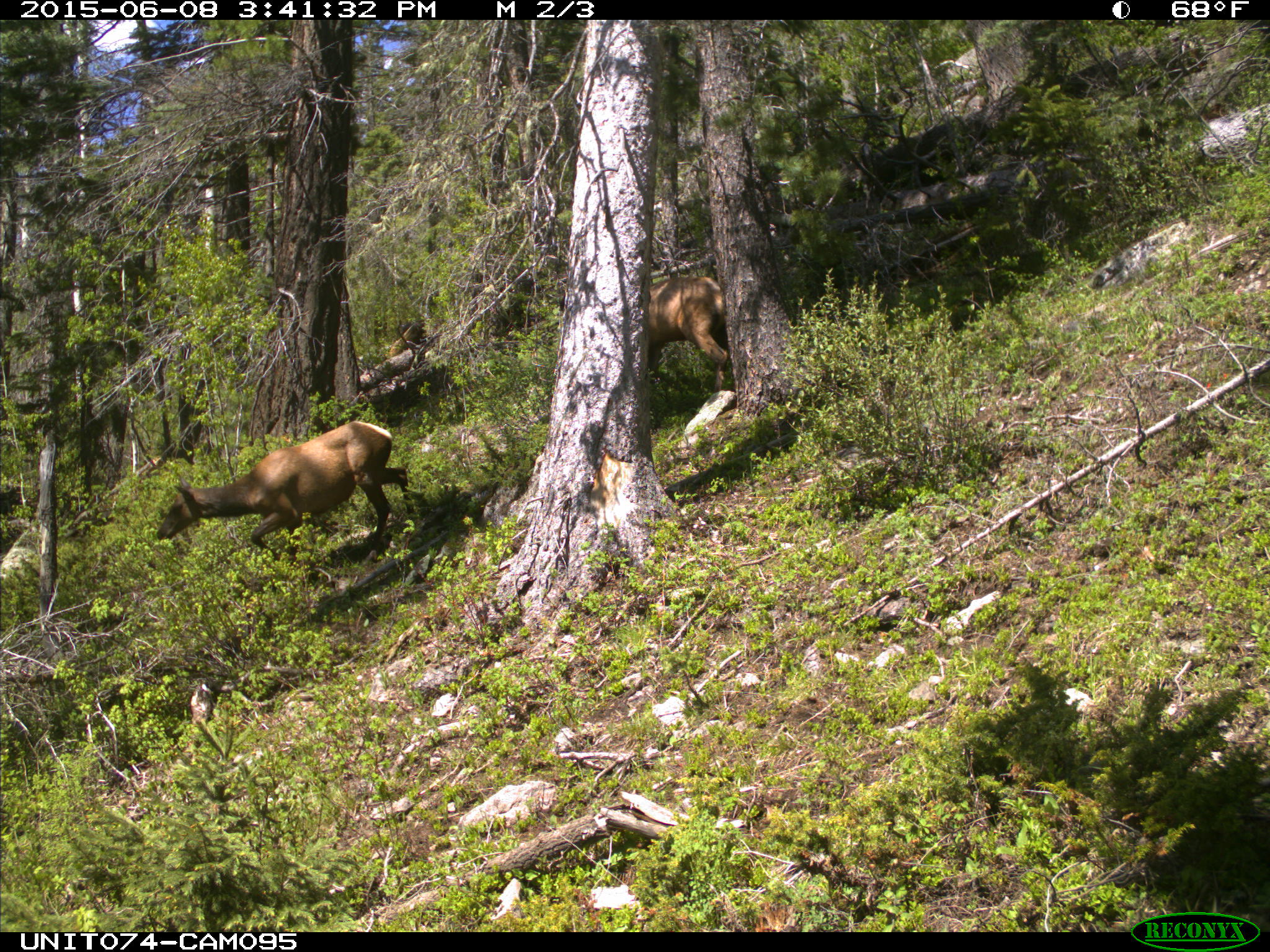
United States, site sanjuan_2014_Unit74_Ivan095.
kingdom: Animalia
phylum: Chordata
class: Mammalia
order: Artiodactyla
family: Cervidae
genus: Cervus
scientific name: Cervus elaphus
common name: red deer